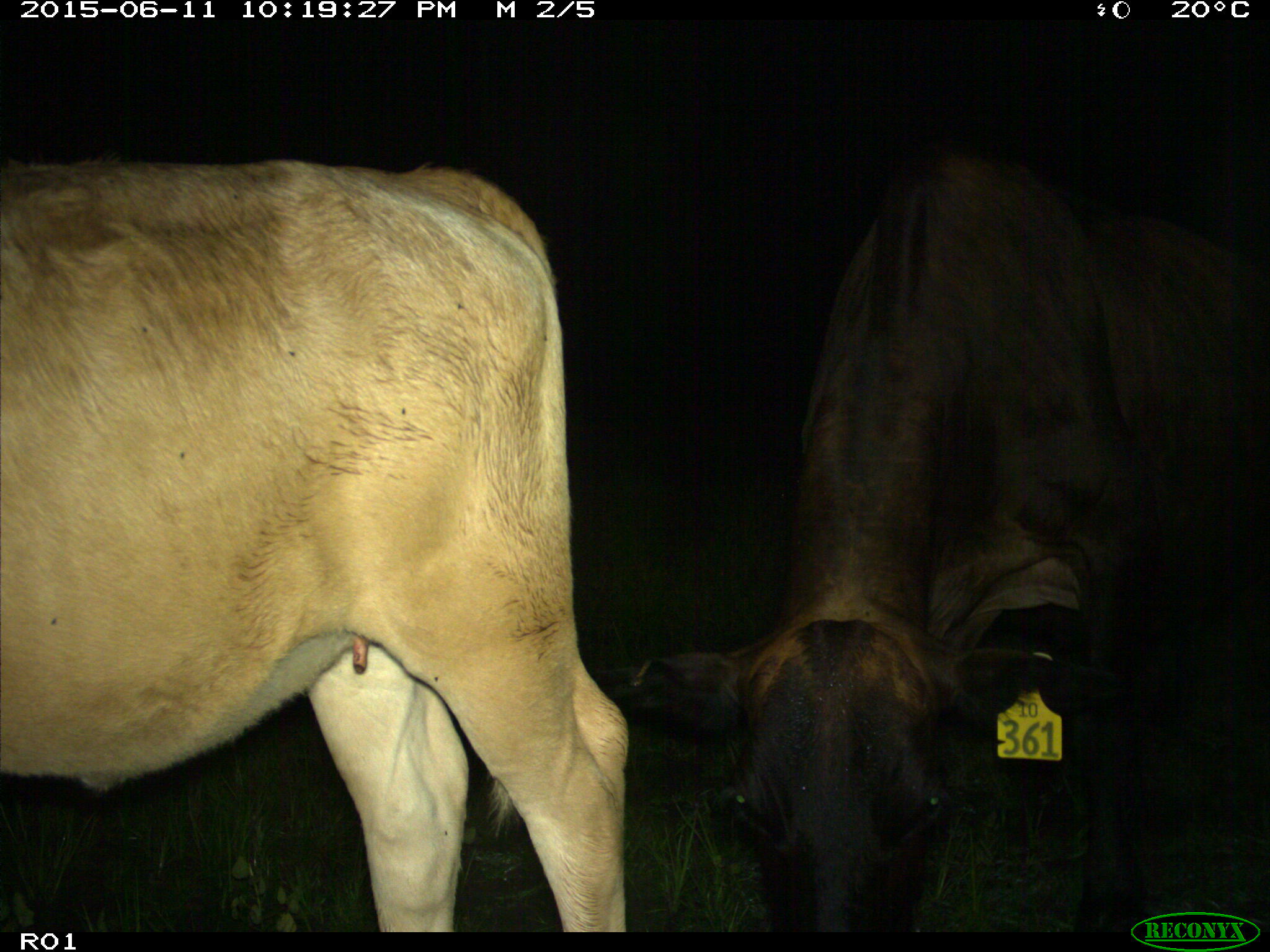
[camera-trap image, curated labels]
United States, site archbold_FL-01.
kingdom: Animalia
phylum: Chordata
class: Mammalia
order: Artiodactyla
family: Bovidae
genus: Bos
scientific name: Bos taurus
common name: domestic cow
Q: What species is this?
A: Bos taurus (domestic cow).